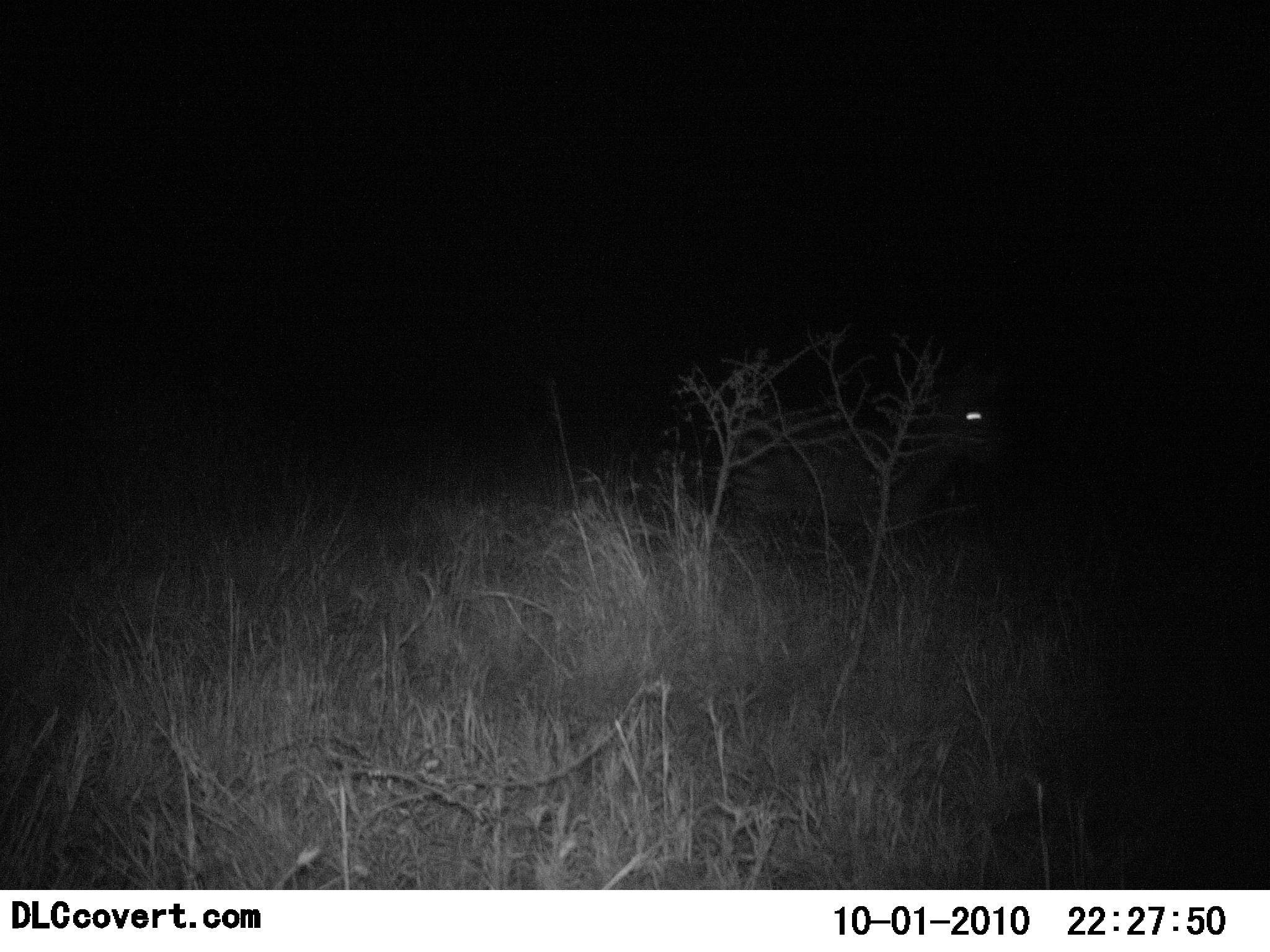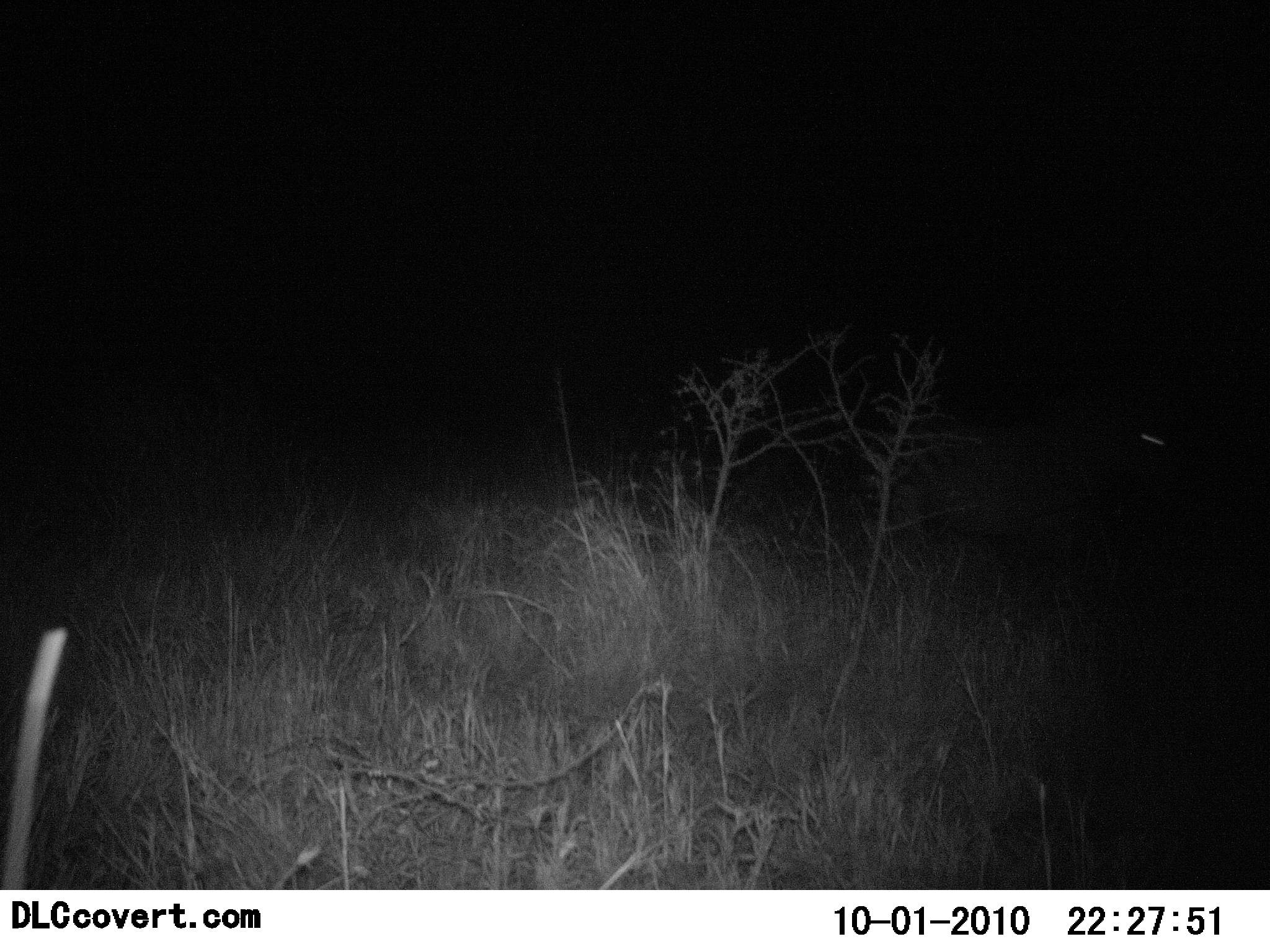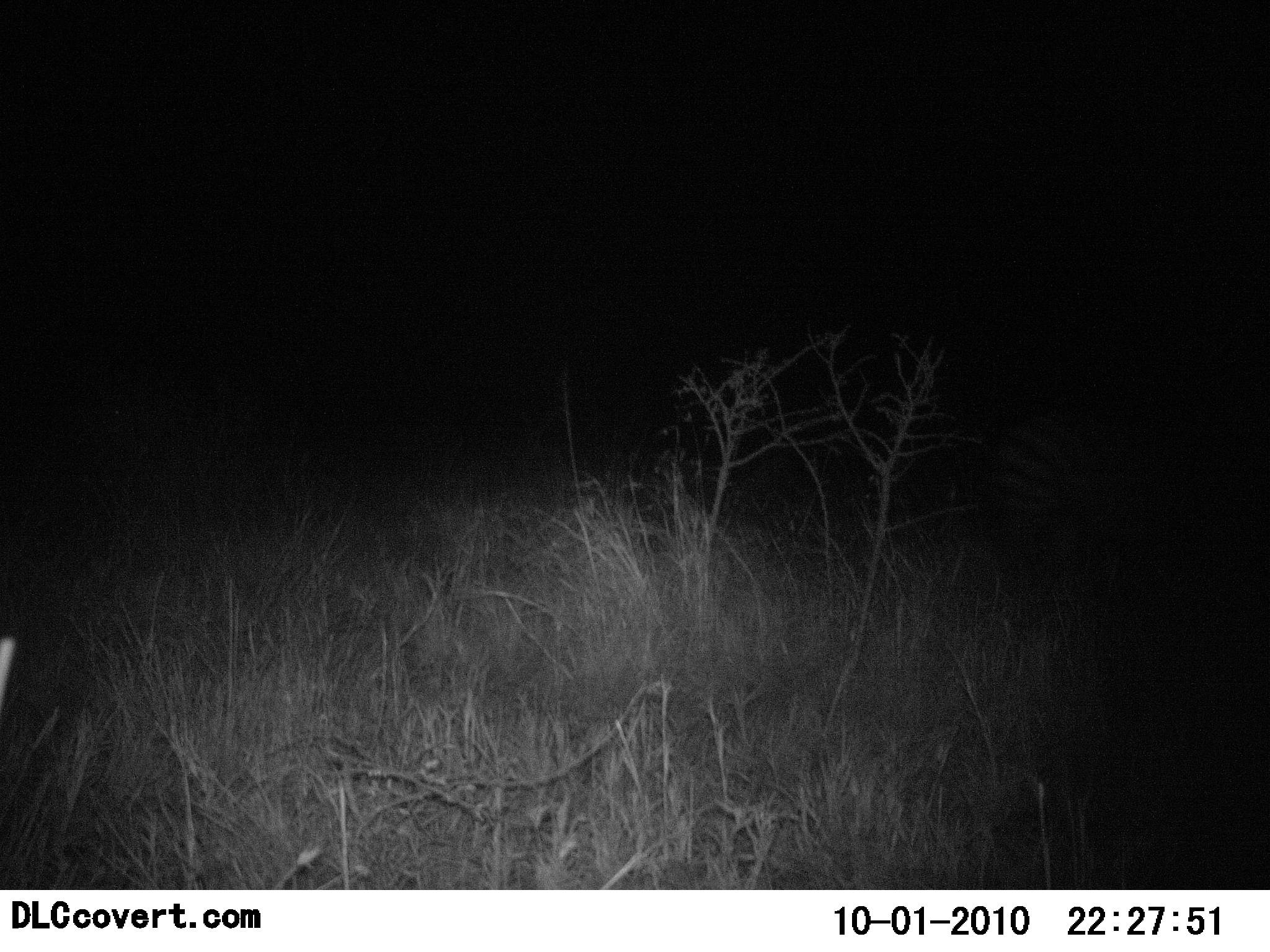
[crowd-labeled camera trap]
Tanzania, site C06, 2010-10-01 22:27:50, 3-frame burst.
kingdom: Animalia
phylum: Chordata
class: Mammalia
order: Perissodactyla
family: Equidae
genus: Equus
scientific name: Equus quagga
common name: plains zebra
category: zebra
Zebra (plains zebra) (Equus quagga), count 1. Behavior (volunteer vote fractions): standing 0%, resting 0%, moving 100%, interacting 0%. Young present (vote fraction): 0%. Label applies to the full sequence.